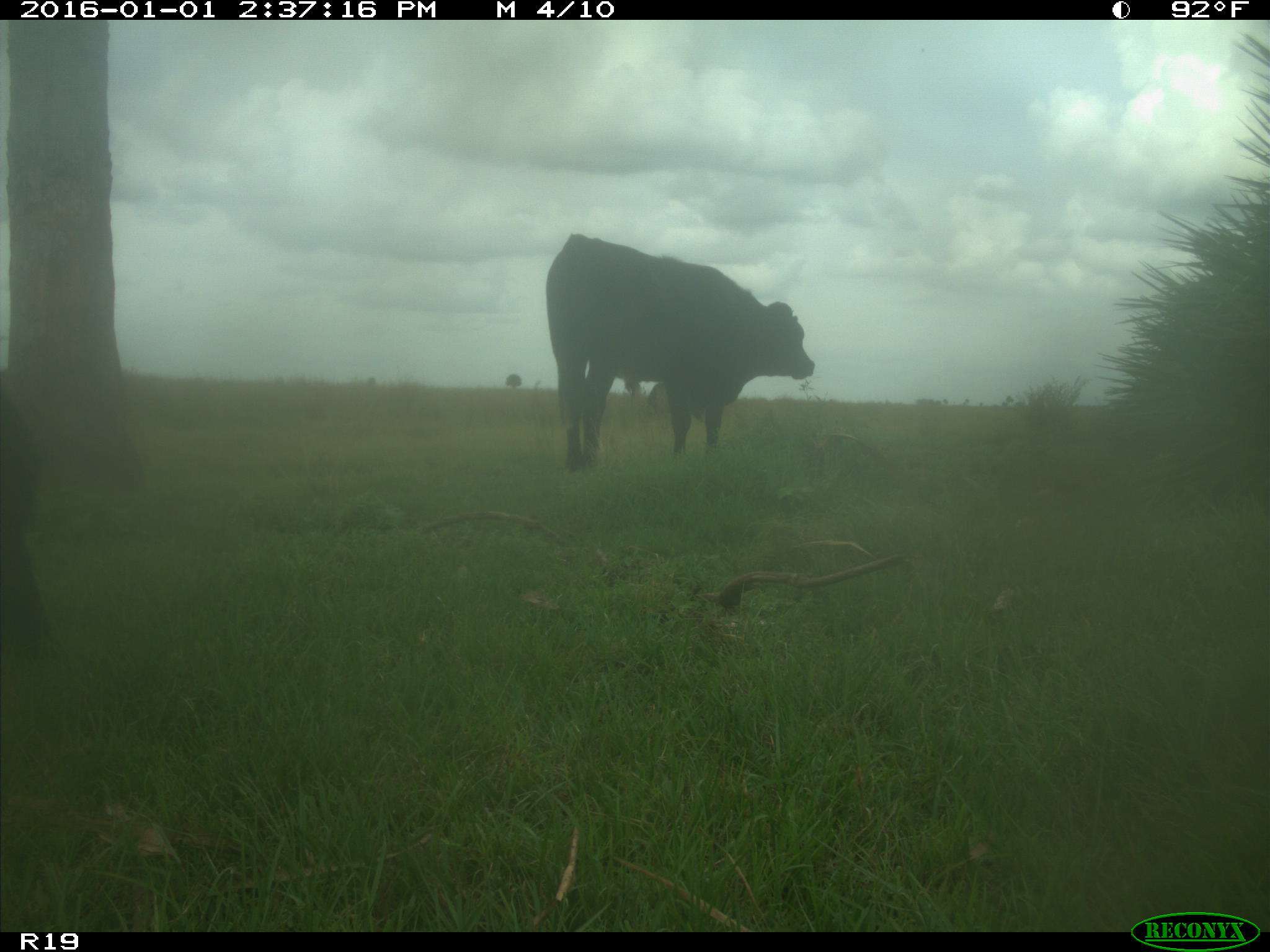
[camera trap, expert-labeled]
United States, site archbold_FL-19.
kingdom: Animalia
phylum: Chordata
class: Mammalia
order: Artiodactyla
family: Bovidae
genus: Bos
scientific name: Bos taurus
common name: domestic cow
Bos taurus (domestic cow).